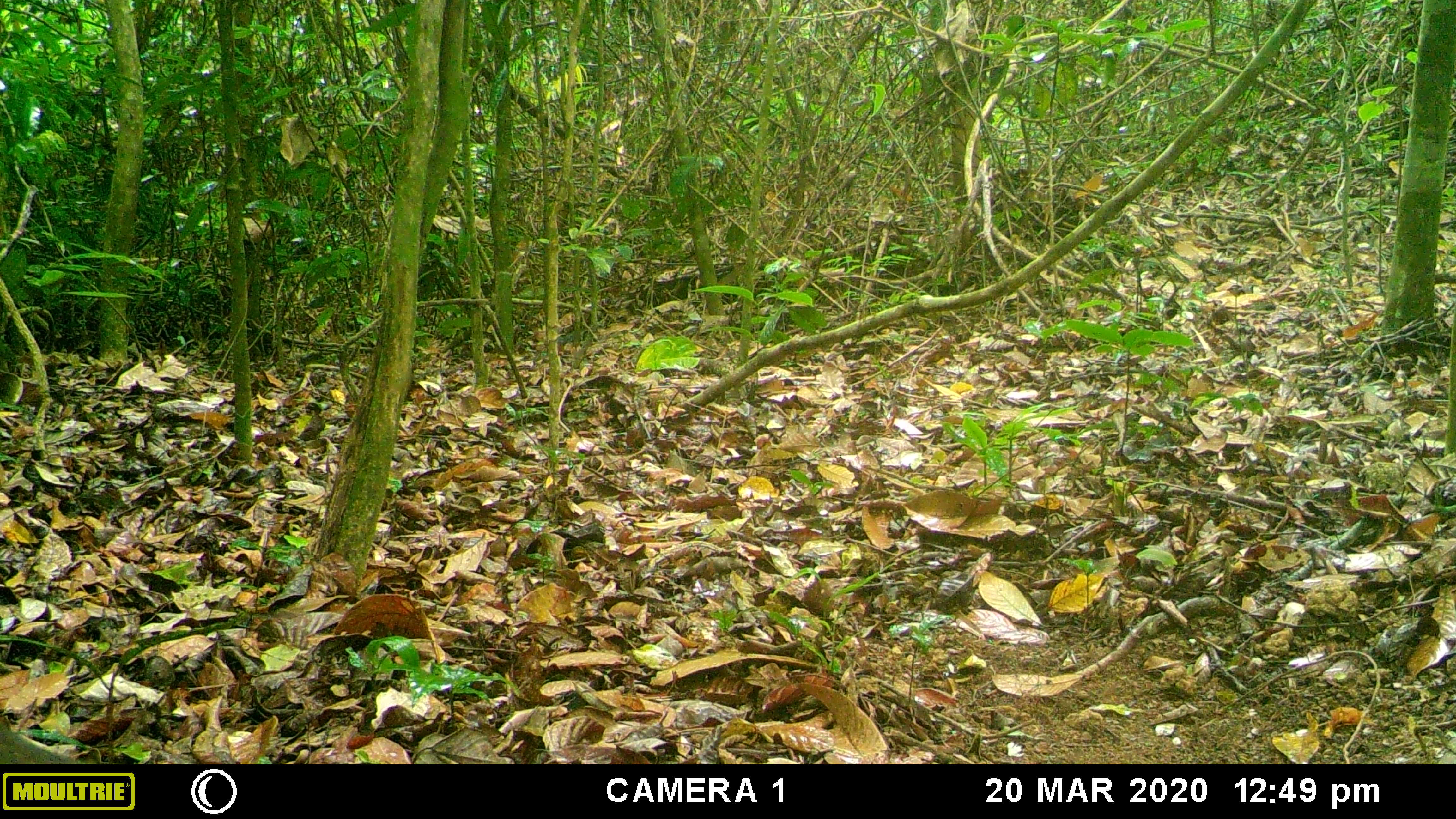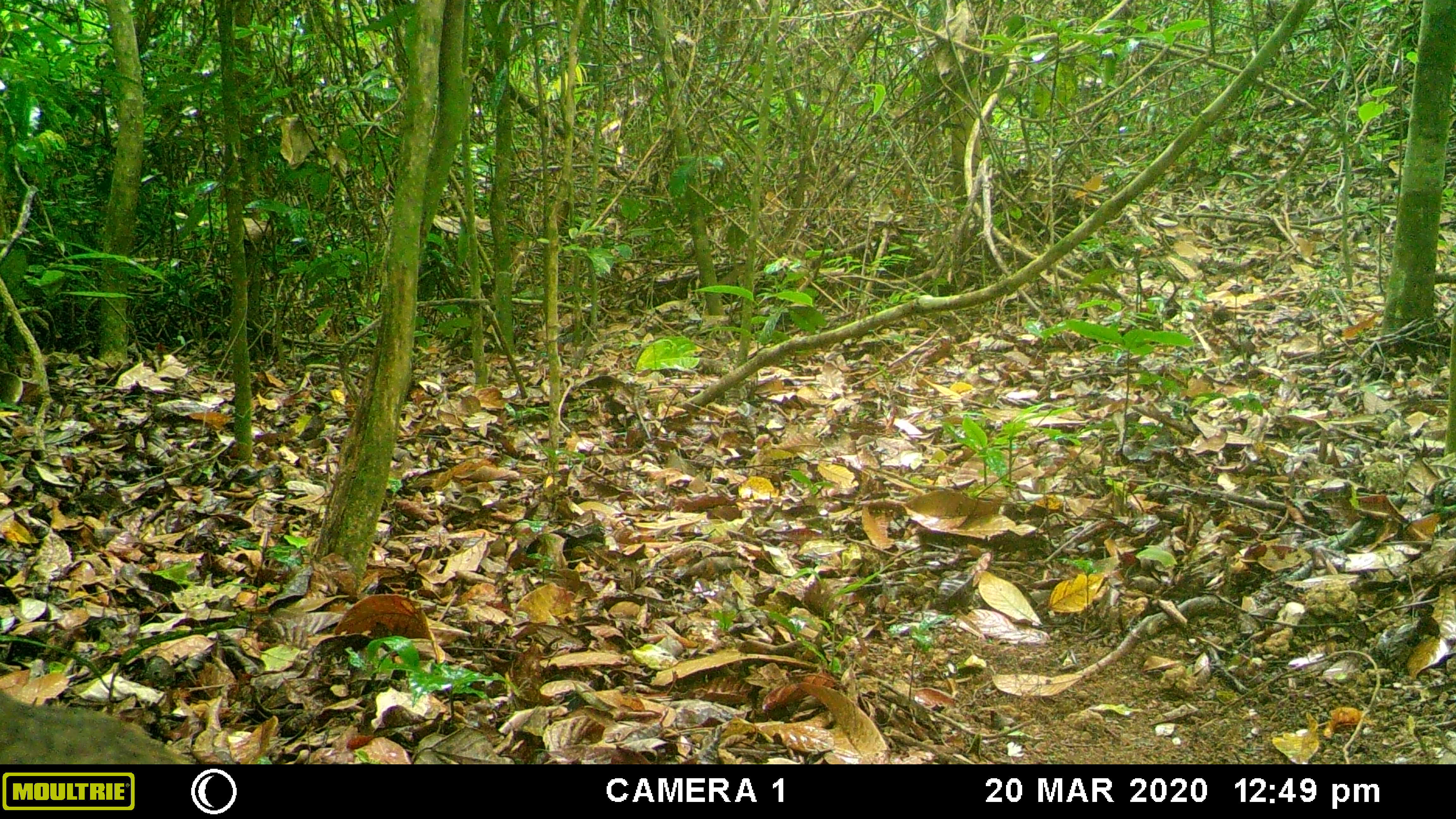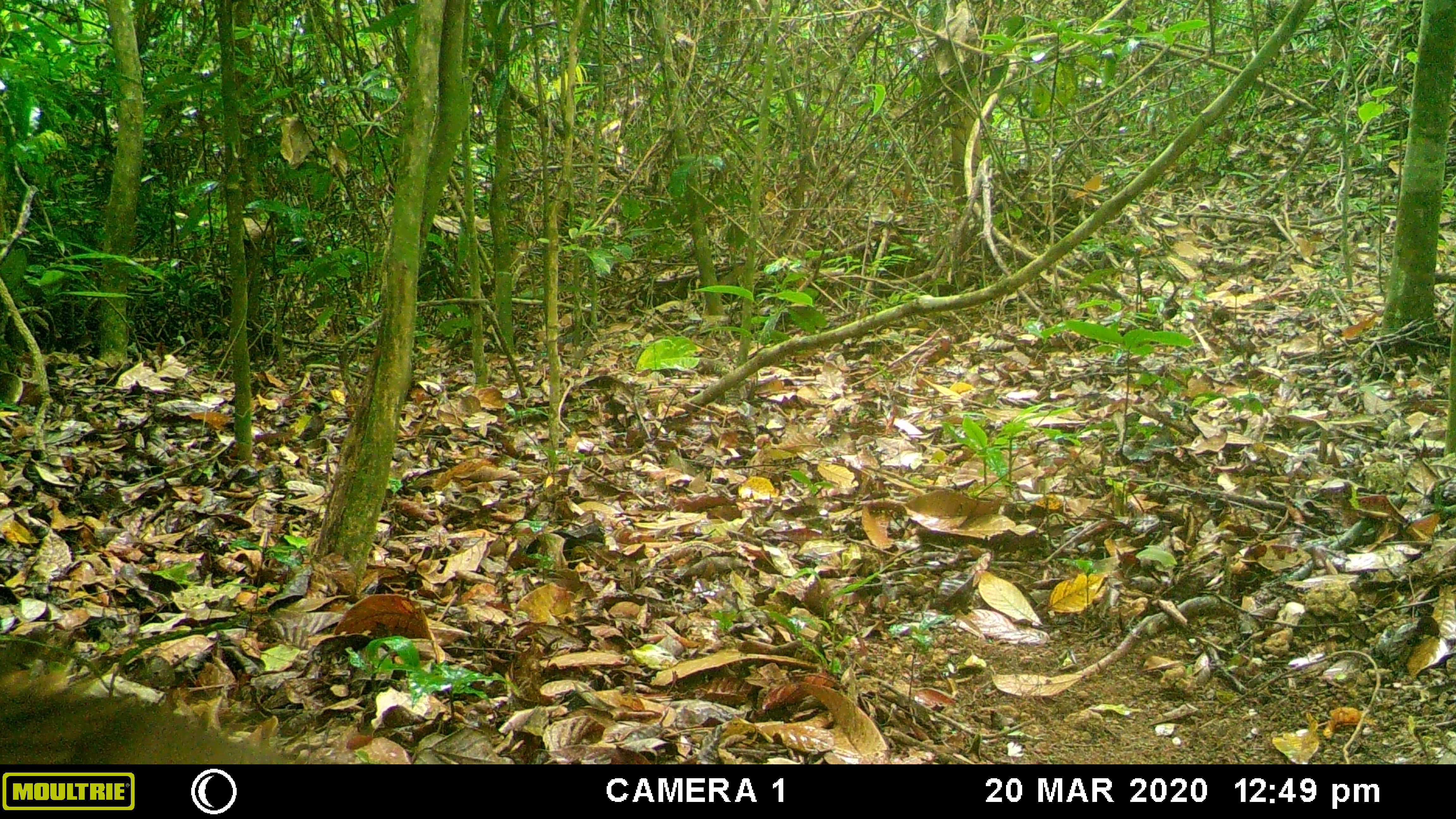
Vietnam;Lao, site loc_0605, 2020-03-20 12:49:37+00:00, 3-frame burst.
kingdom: Animalia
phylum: Chordata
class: Mammalia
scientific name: Mammalia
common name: mammal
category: unidentified small mammal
Unidentified small mammal (mammal) (Mammalia). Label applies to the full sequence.